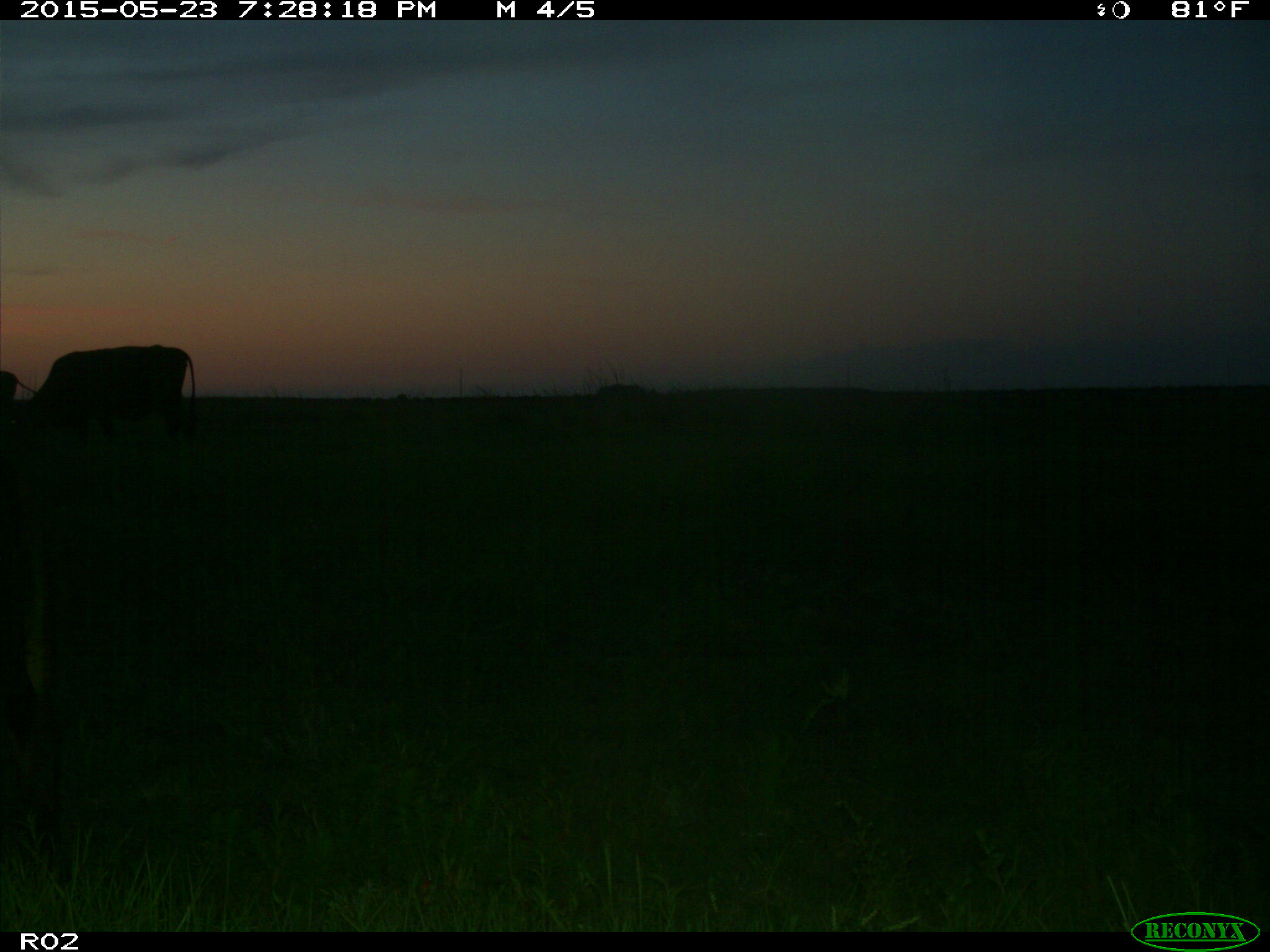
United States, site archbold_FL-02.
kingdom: Animalia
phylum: Chordata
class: Mammalia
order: Artiodactyla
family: Bovidae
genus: Bos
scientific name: Bos taurus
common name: domestic cow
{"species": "Bos taurus (domestic cow)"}